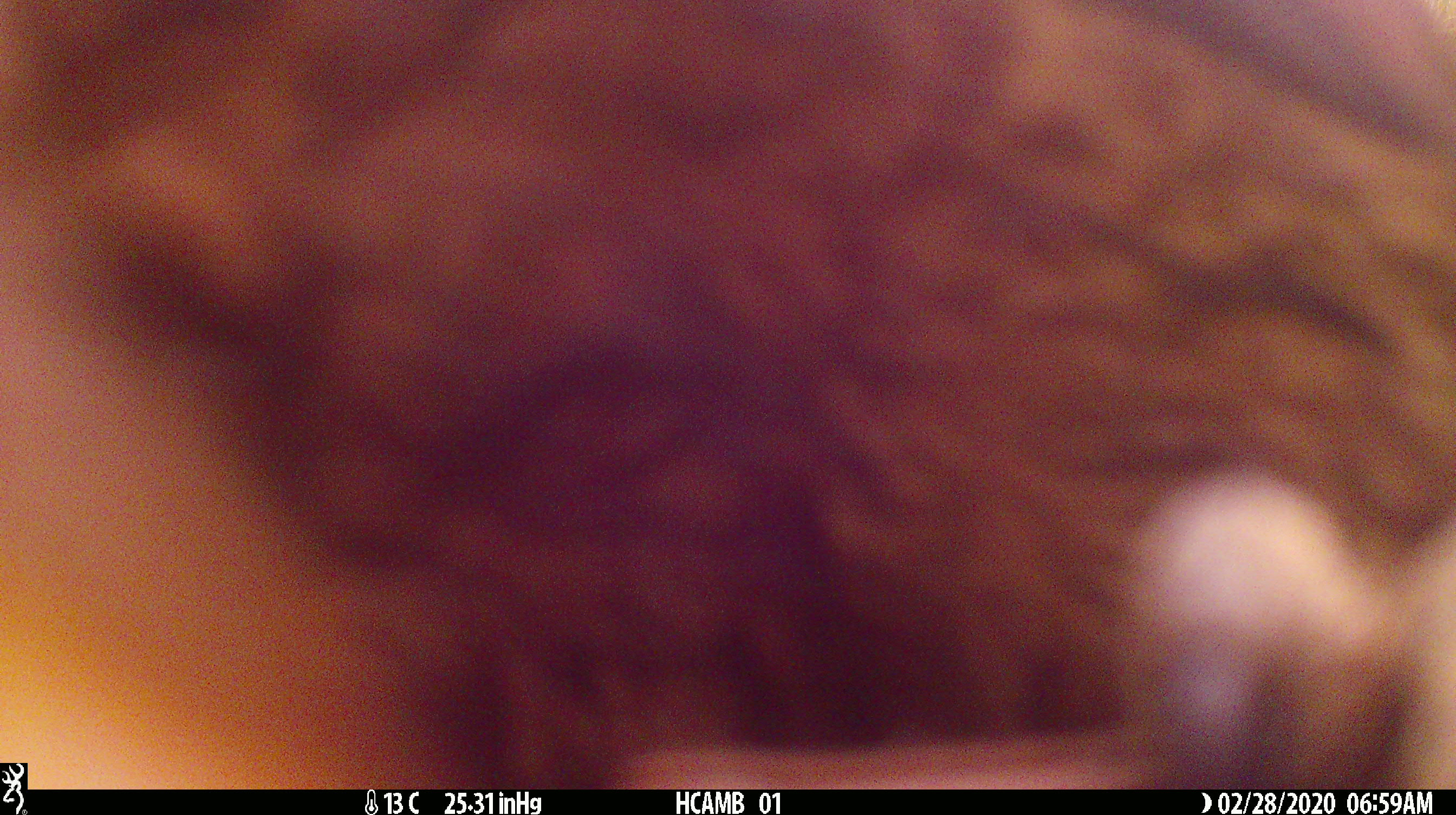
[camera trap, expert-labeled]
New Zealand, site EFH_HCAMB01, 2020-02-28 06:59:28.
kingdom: Animalia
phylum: Chordata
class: Aves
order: Psittaciformes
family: Strigopidae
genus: Nestor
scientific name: Nestor notabilis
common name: kea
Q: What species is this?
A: Kea (Nestor notabilis).